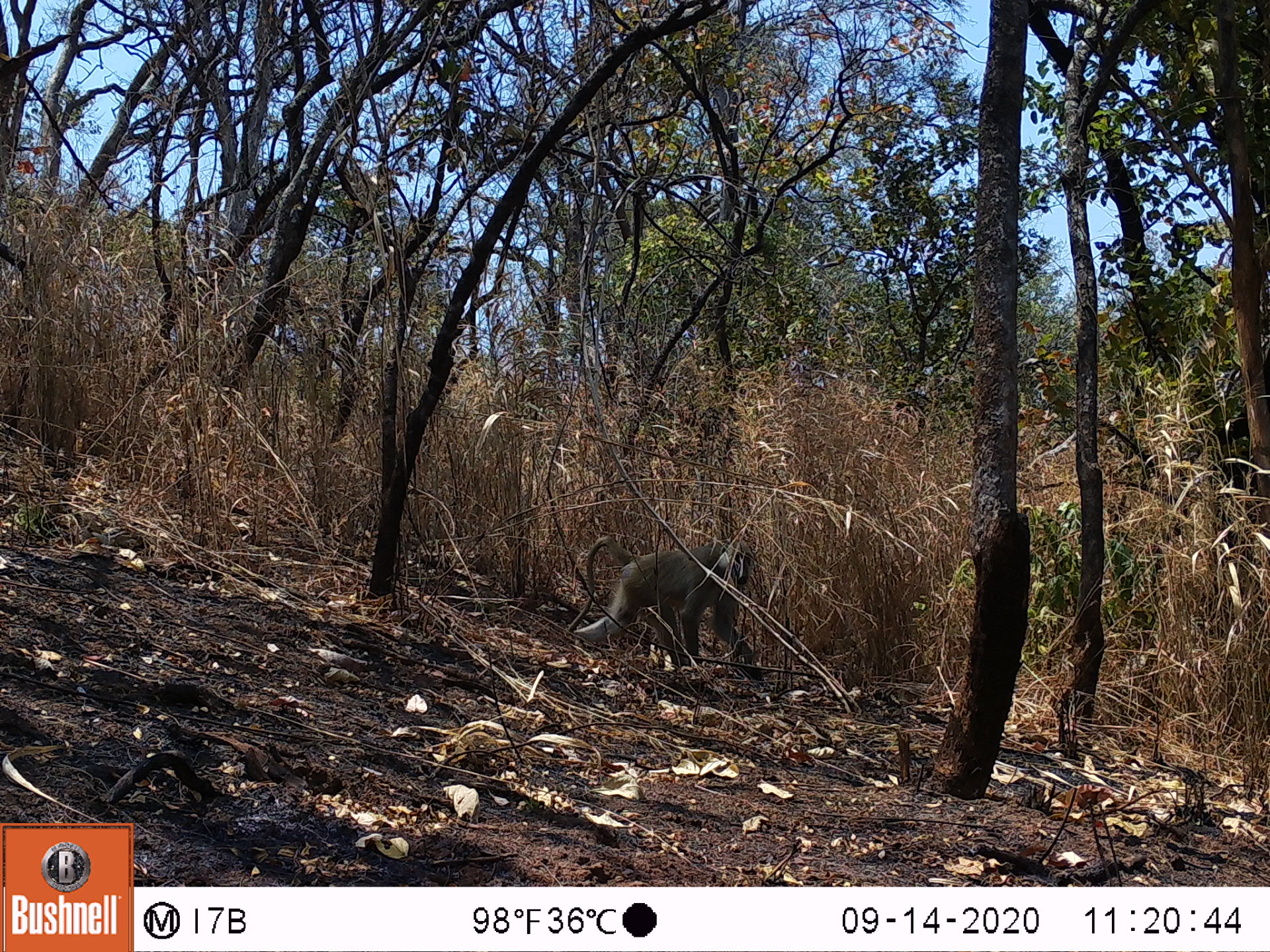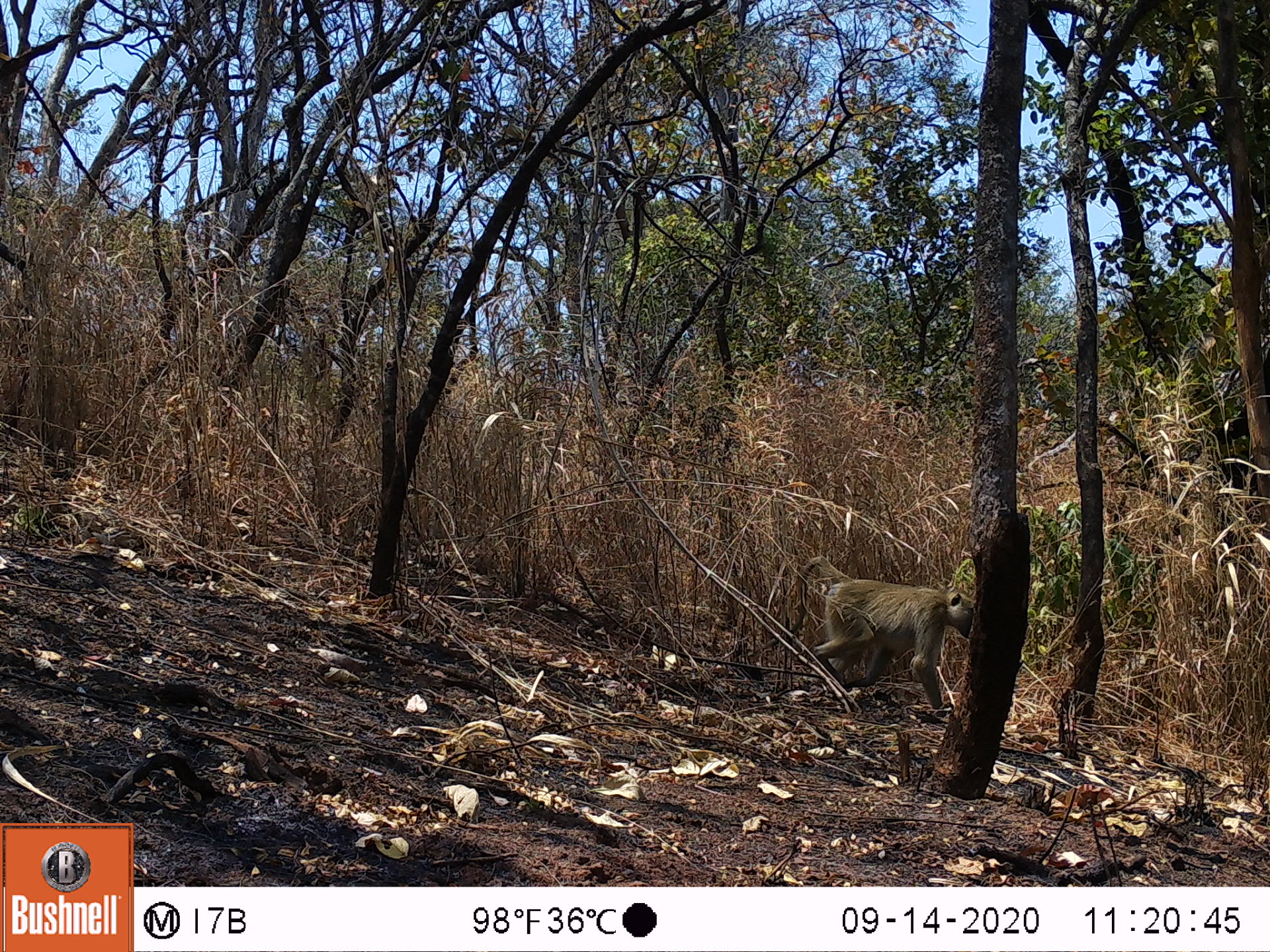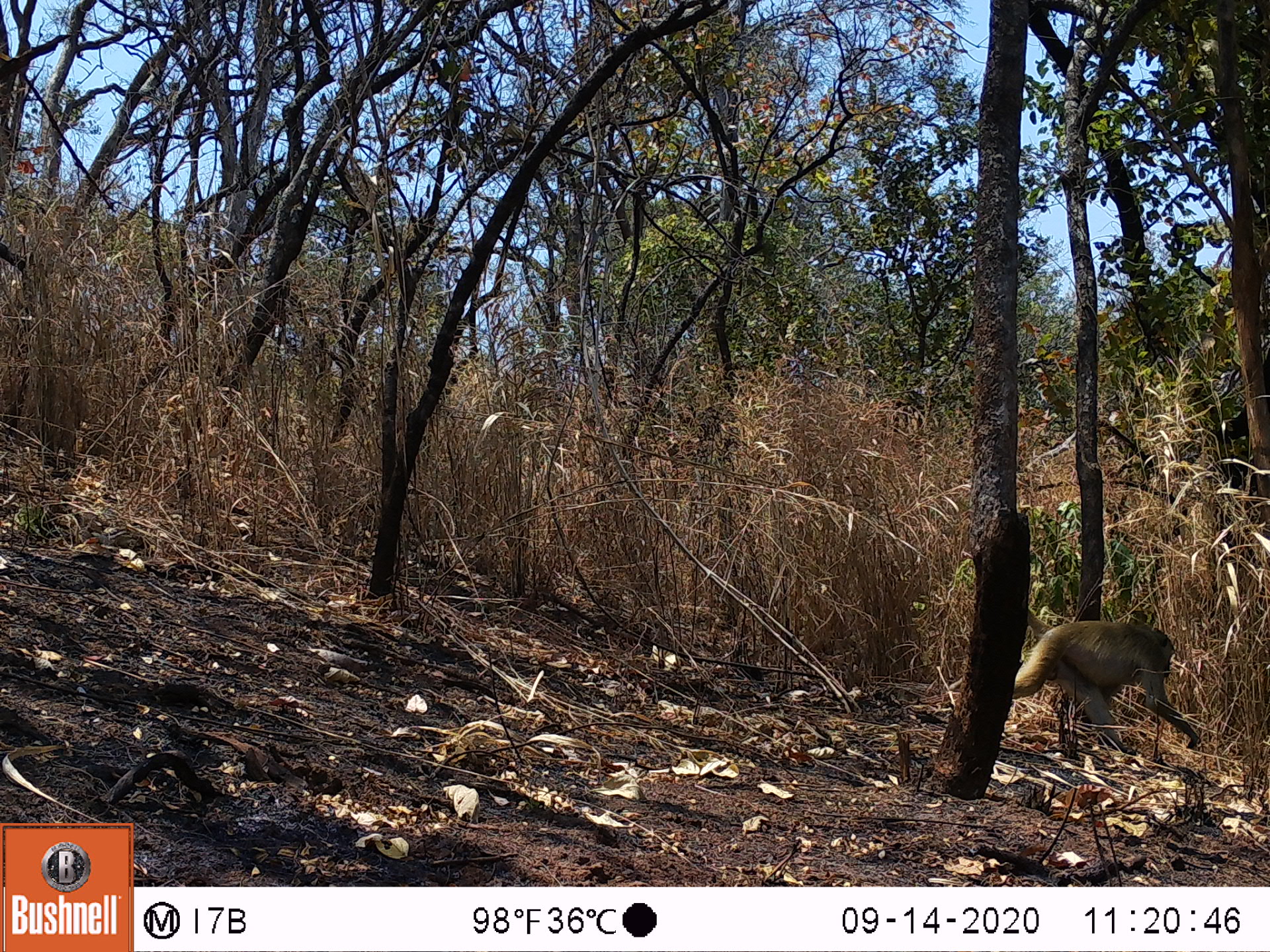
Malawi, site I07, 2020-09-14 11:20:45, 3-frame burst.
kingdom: Animalia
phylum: Chordata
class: Mammalia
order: Primates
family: Cercopithecidae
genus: Papio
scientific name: Papio cynocephalus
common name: yellow baboon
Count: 1.